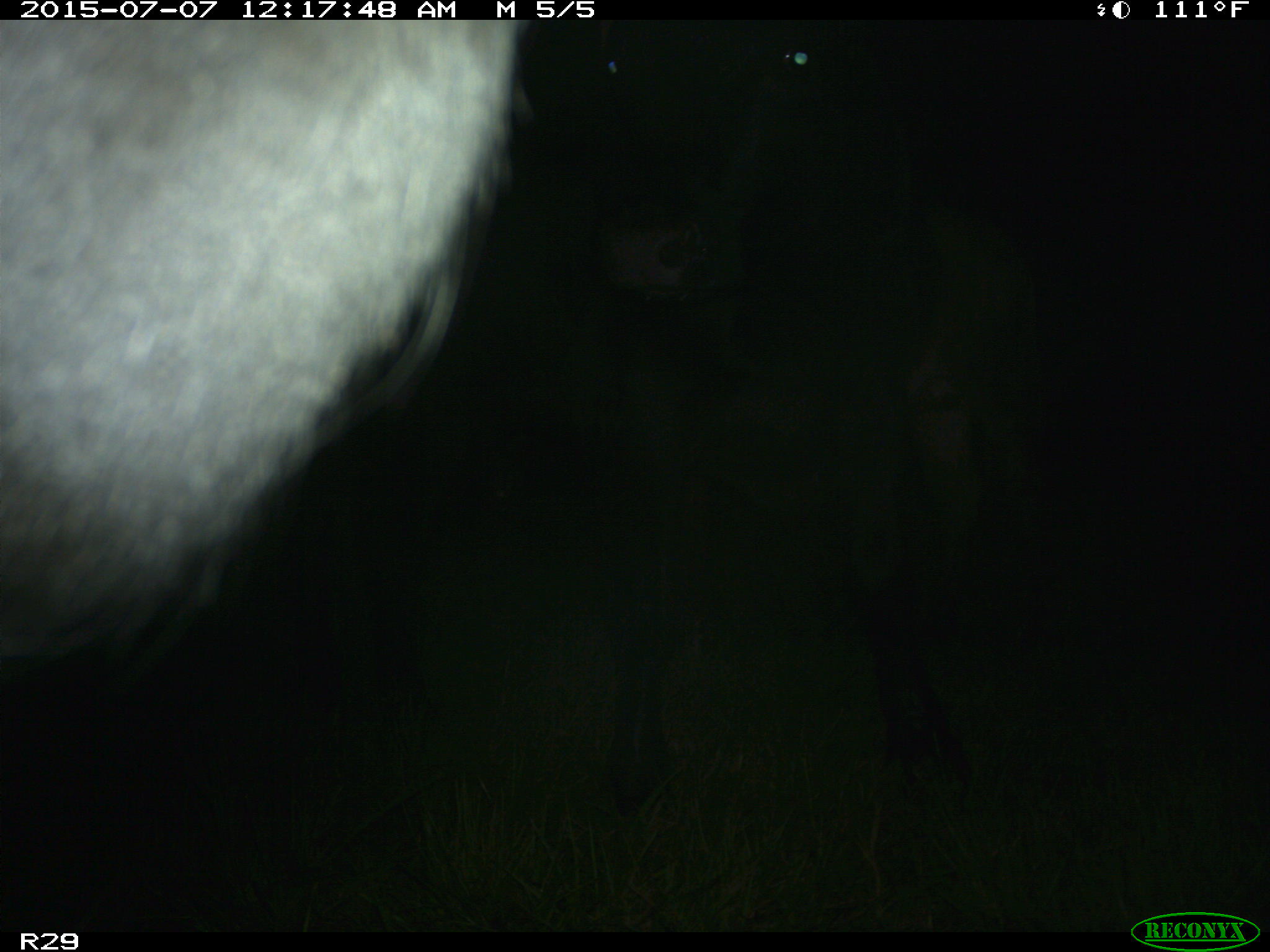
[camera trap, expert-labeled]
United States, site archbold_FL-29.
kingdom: Animalia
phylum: Chordata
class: Mammalia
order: Artiodactyla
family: Bovidae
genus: Bos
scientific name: Bos taurus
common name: domestic cow